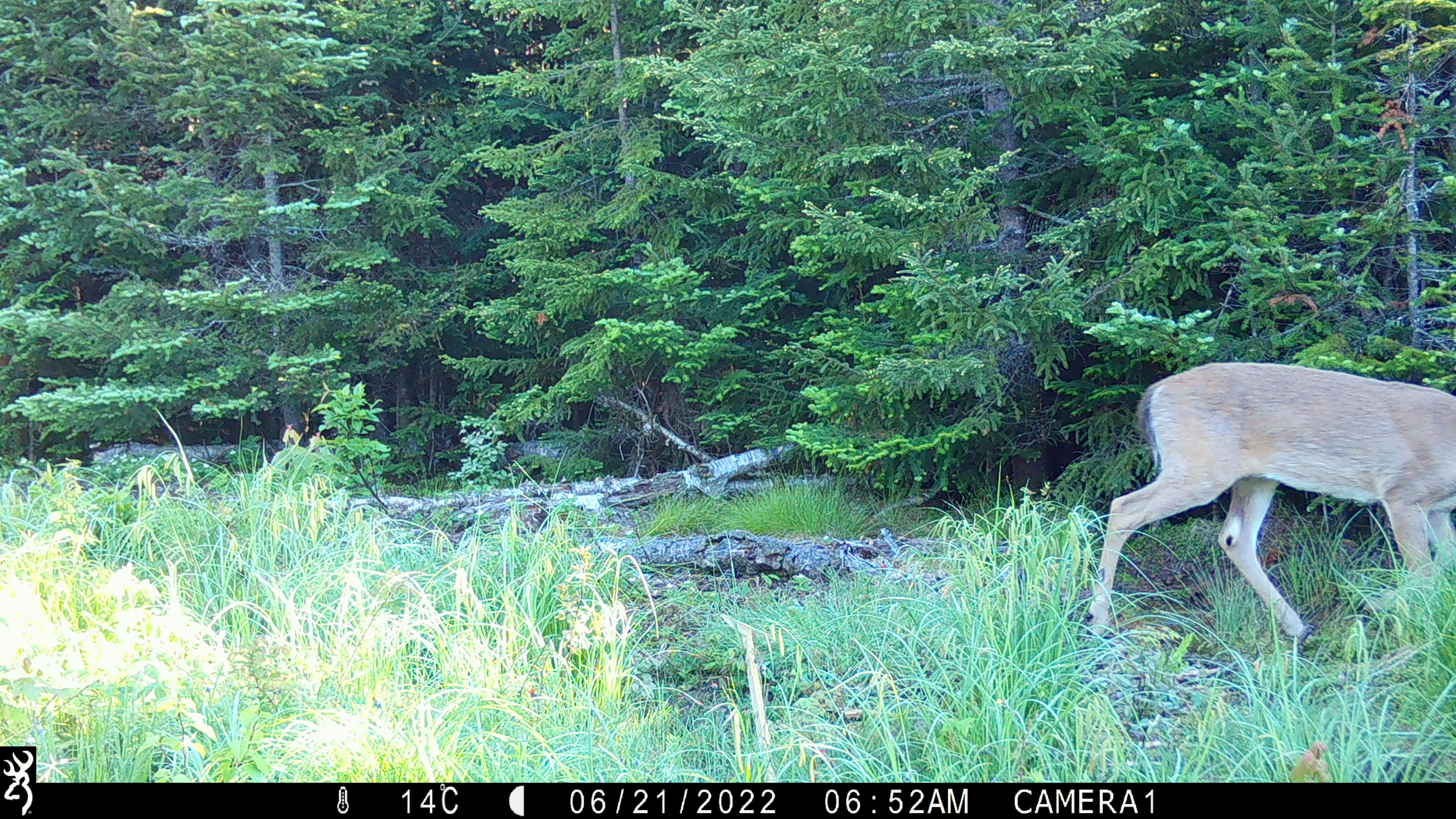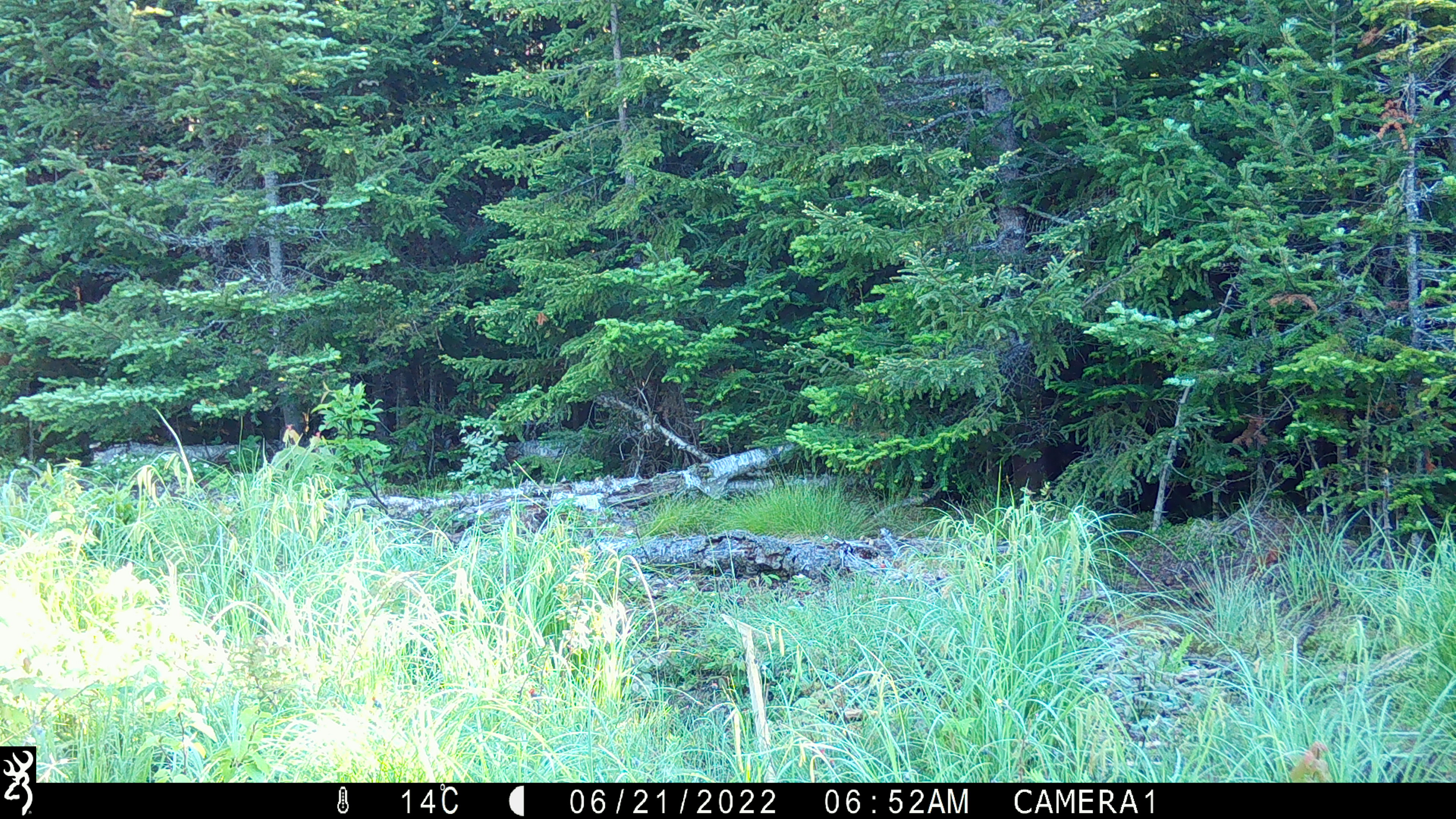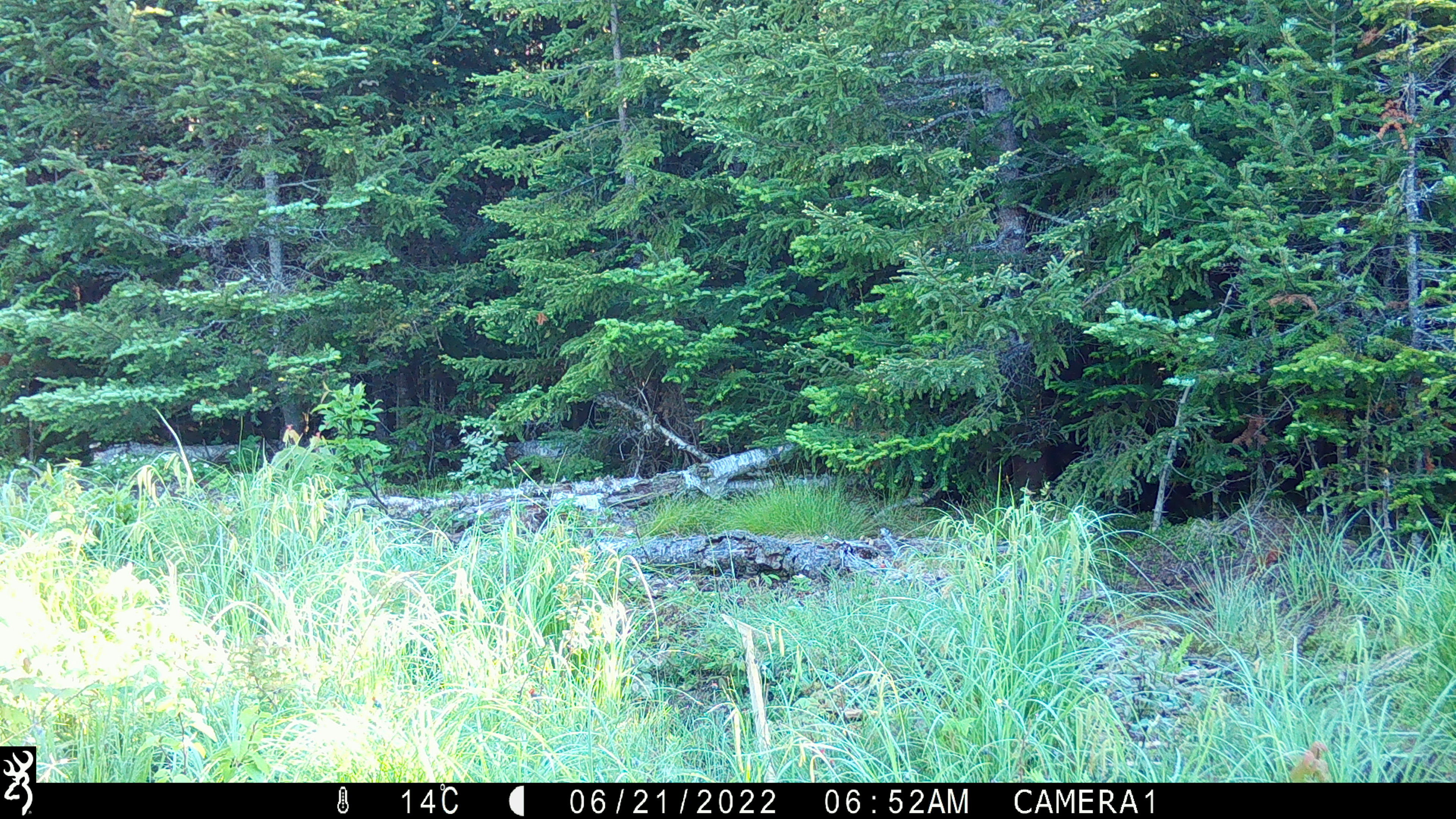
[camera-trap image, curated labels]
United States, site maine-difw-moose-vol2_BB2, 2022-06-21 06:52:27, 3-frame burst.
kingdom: Animalia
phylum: Chordata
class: Mammalia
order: Artiodactyla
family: Cervidae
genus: Odocoileus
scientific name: Odocoileus virginianus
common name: white-tailed deer